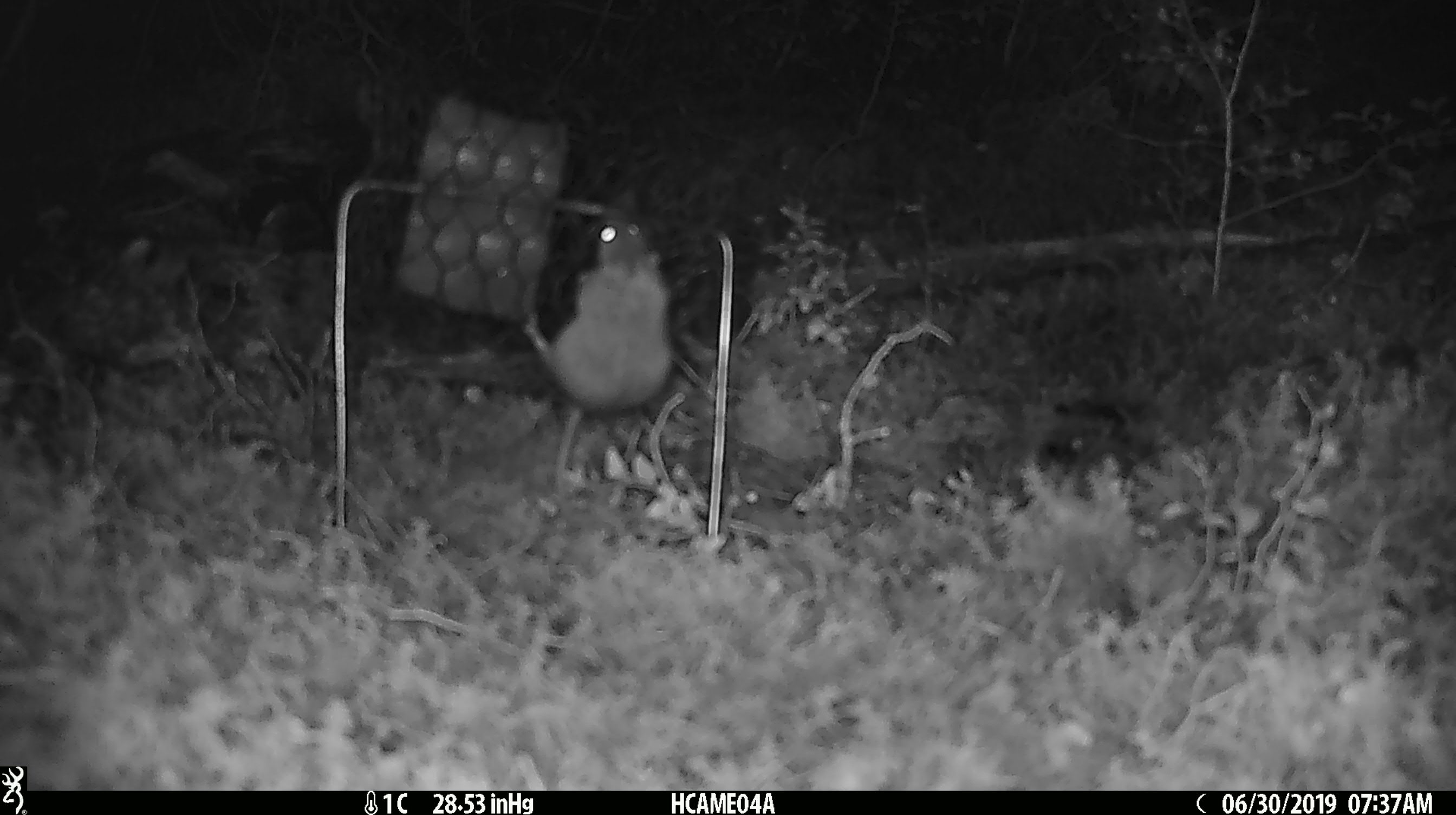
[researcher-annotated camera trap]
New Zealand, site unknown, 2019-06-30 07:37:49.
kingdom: Animalia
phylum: Chordata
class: Mammalia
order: Rodentia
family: Muridae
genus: Mus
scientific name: Mus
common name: mouse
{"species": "mouse (Mus)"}